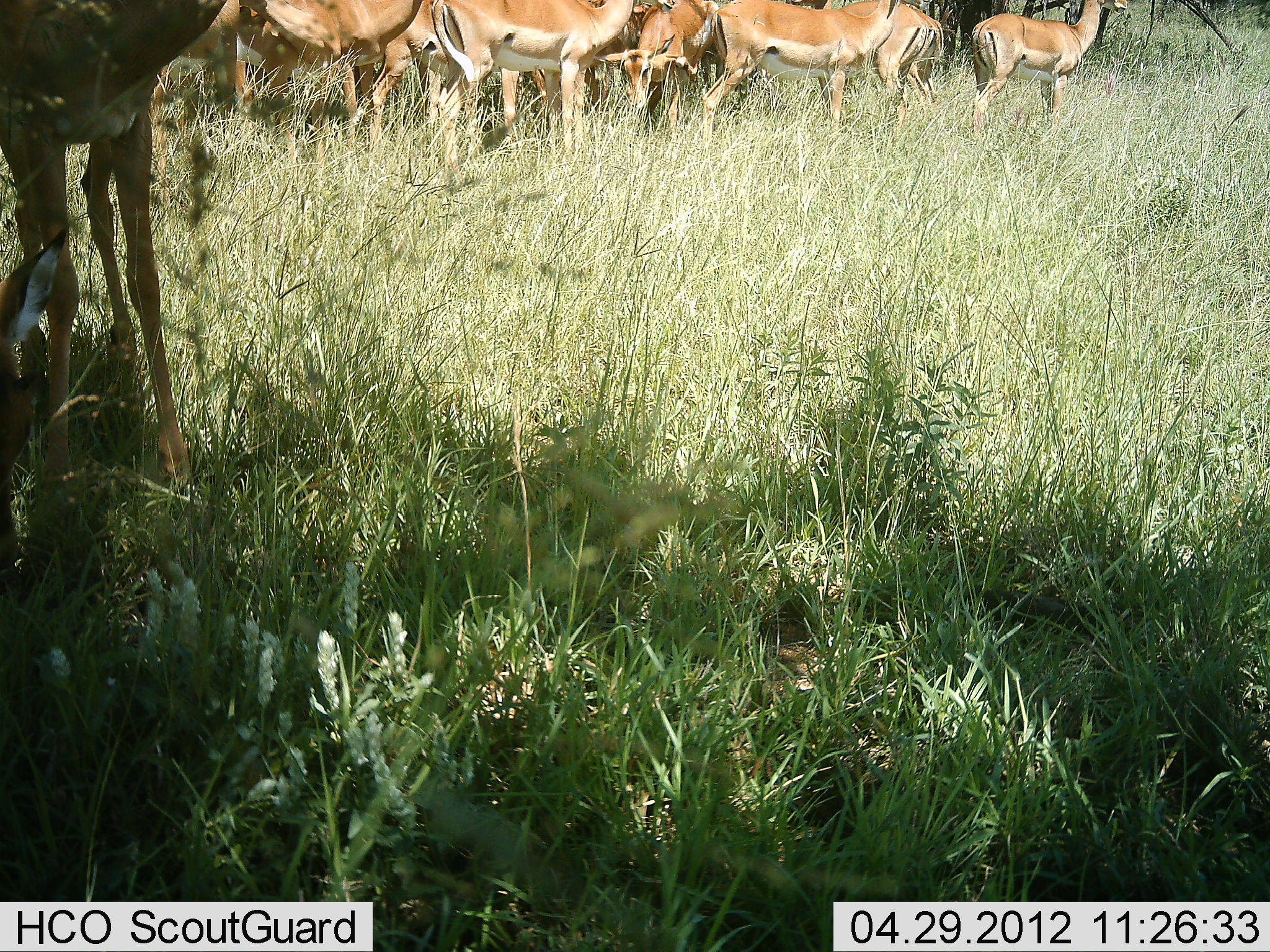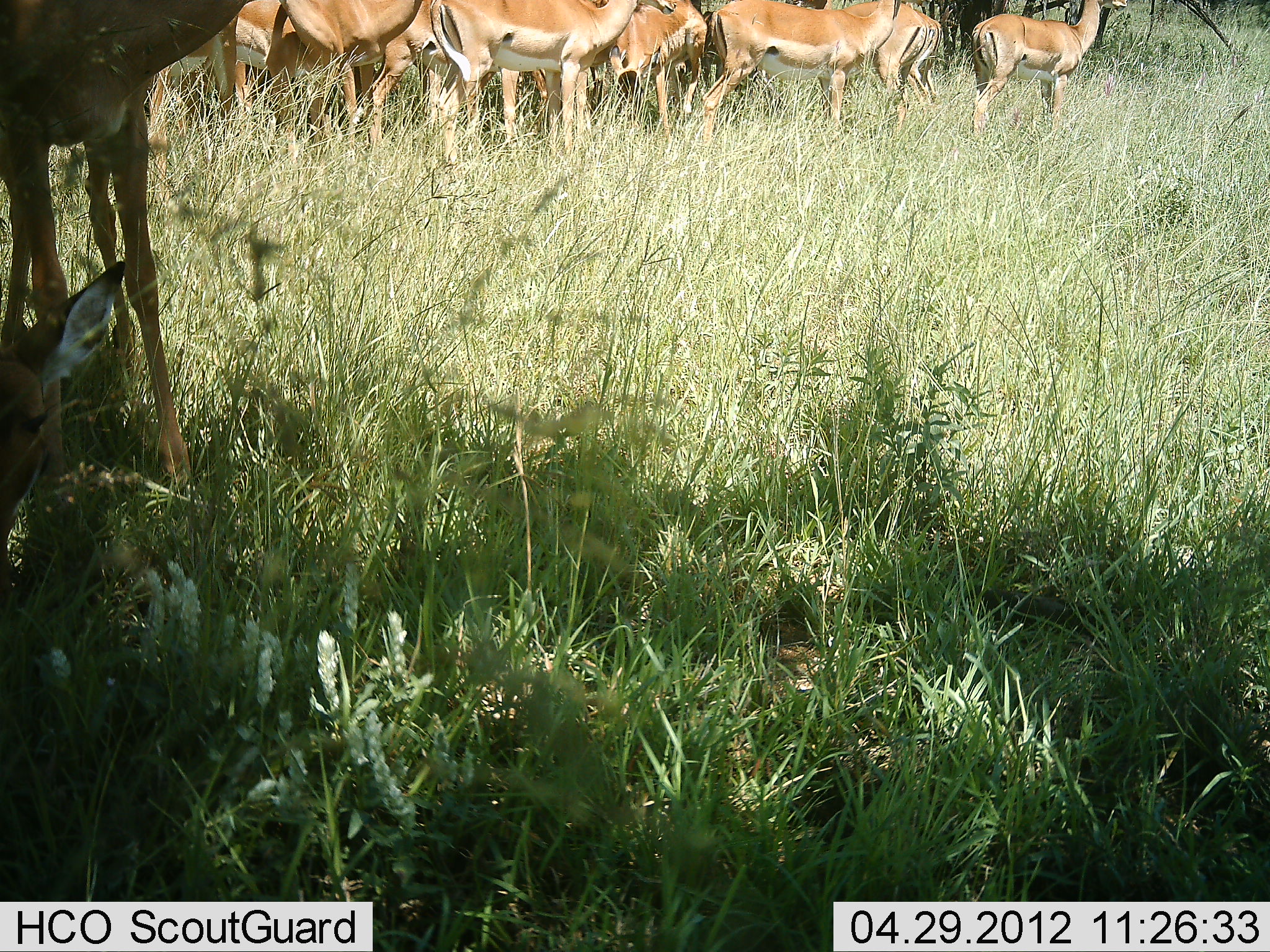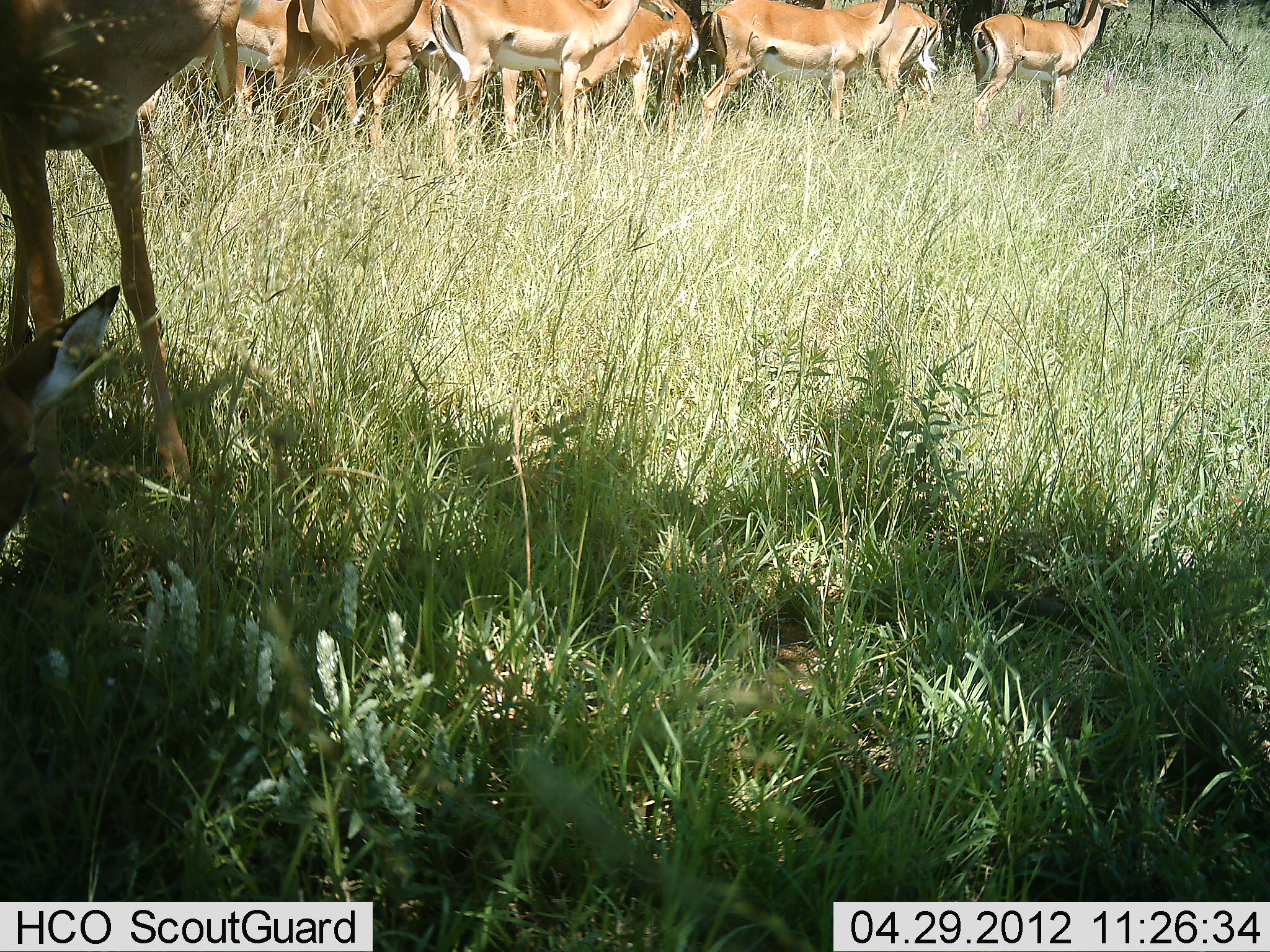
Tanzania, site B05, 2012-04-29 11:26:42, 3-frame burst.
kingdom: Animalia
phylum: Chordata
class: Mammalia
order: Artiodactyla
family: Bovidae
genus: Aepyceros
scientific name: Aepyceros melampus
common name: impala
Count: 11-50.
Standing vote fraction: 93%.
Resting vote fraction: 50%.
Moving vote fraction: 14%.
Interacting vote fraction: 0%.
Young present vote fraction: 14%.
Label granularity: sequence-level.